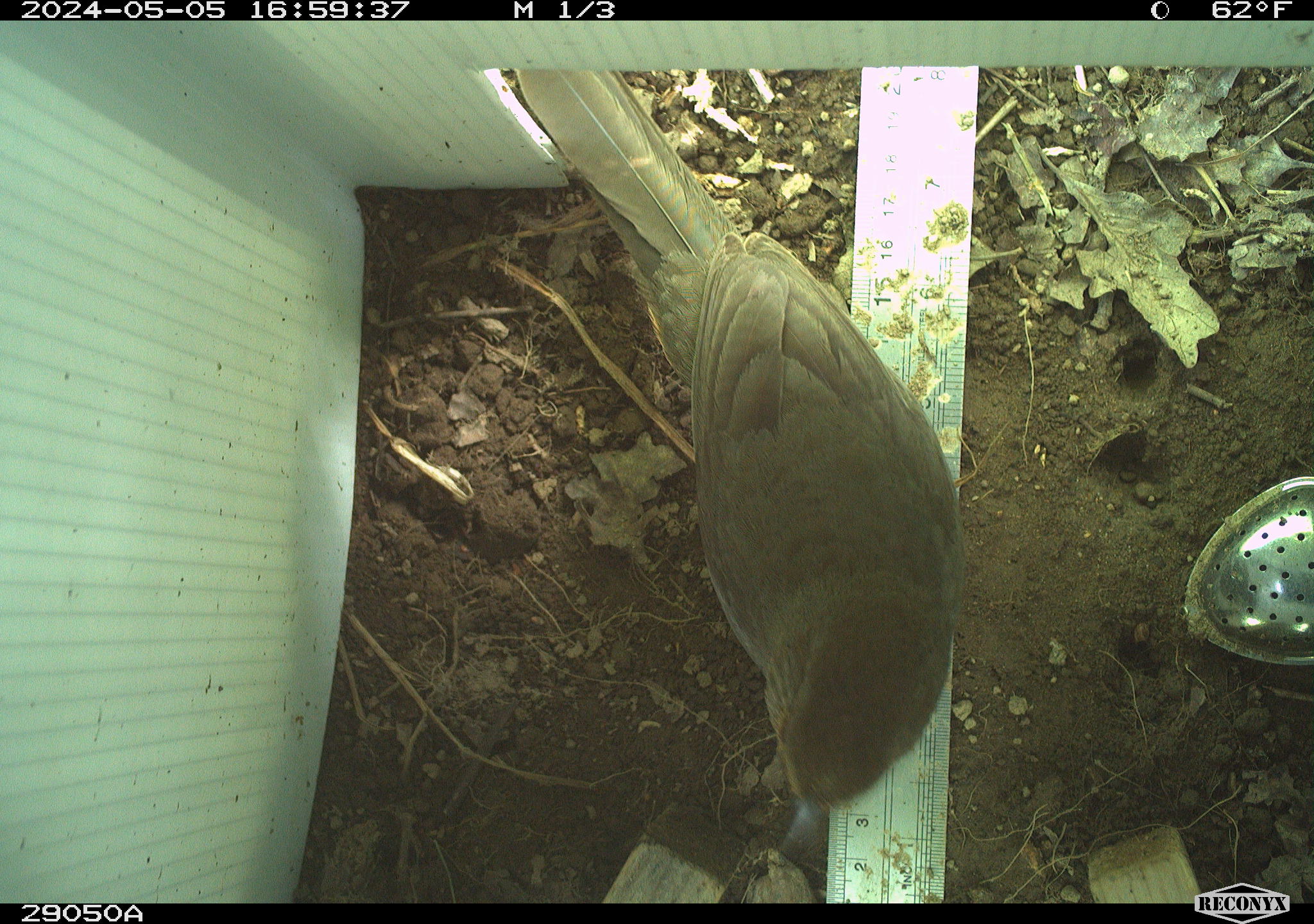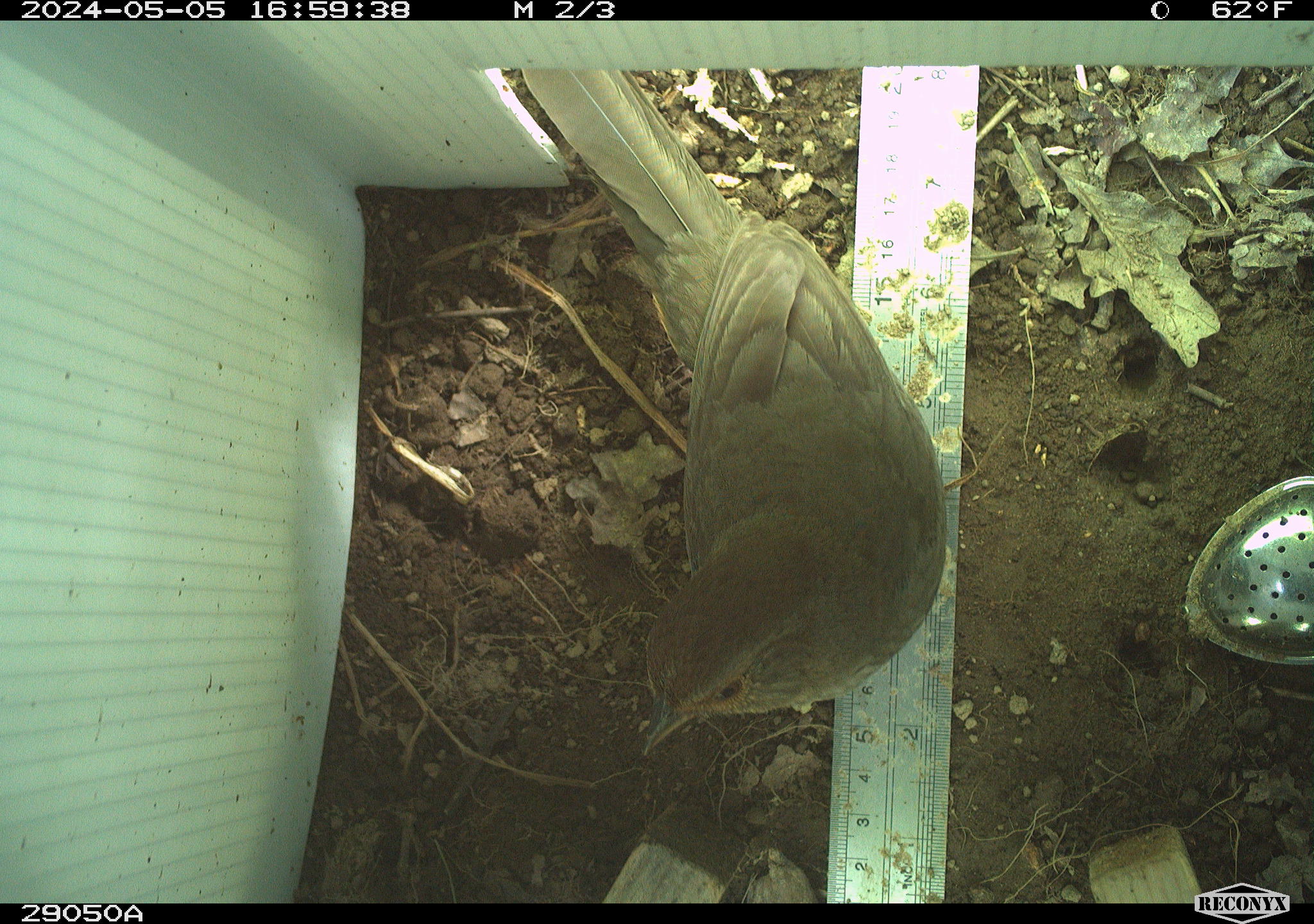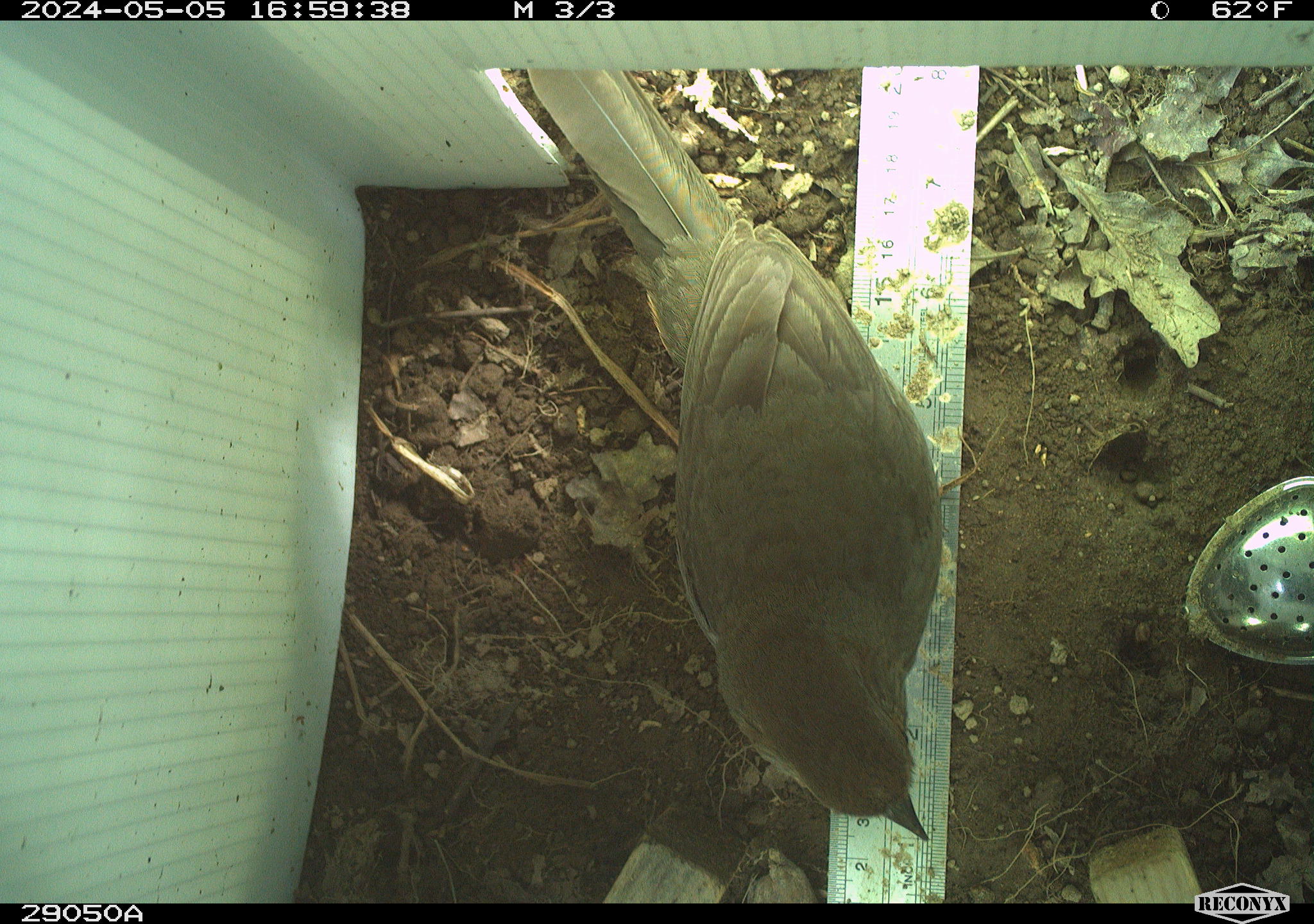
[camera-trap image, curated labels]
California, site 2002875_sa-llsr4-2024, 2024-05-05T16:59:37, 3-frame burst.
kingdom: Animalia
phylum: Chordata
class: Aves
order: Passeriformes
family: Passerellidae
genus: Melozone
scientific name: Melozone crissalis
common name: california towhee